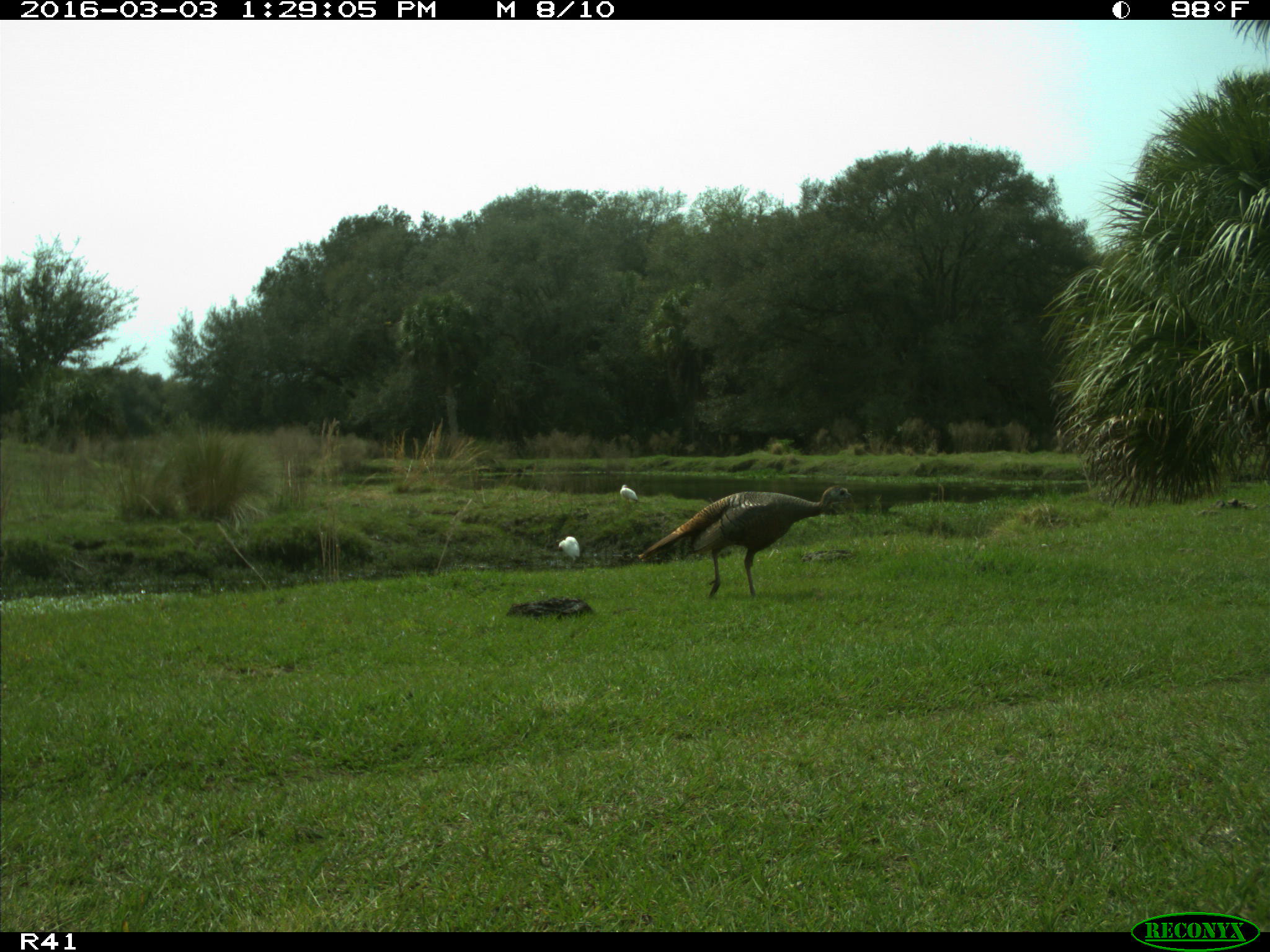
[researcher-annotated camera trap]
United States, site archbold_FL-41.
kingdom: Animalia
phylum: Chordata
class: Aves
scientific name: Aves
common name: birds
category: unidentified bird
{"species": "unidentified bird (birds) (Aves)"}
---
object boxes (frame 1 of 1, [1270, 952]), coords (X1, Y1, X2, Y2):
animal: (638, 485, 855, 599); (556, 536, 580, 565); (619, 484, 639, 504)